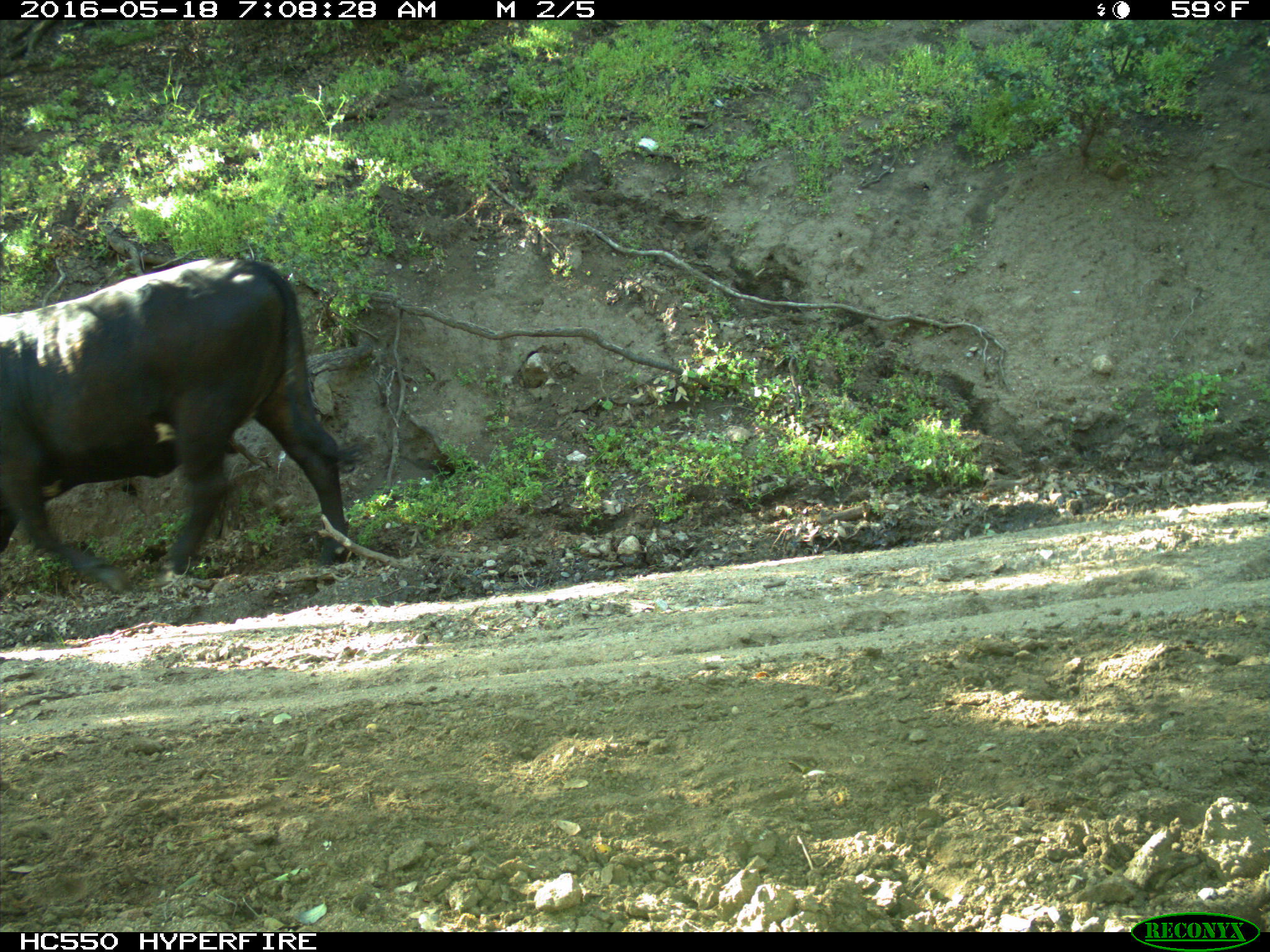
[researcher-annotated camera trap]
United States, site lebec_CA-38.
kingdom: Animalia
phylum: Chordata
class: Mammalia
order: Artiodactyla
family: Bovidae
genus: Bos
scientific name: Bos taurus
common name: domestic cow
Bos taurus (domestic cow).